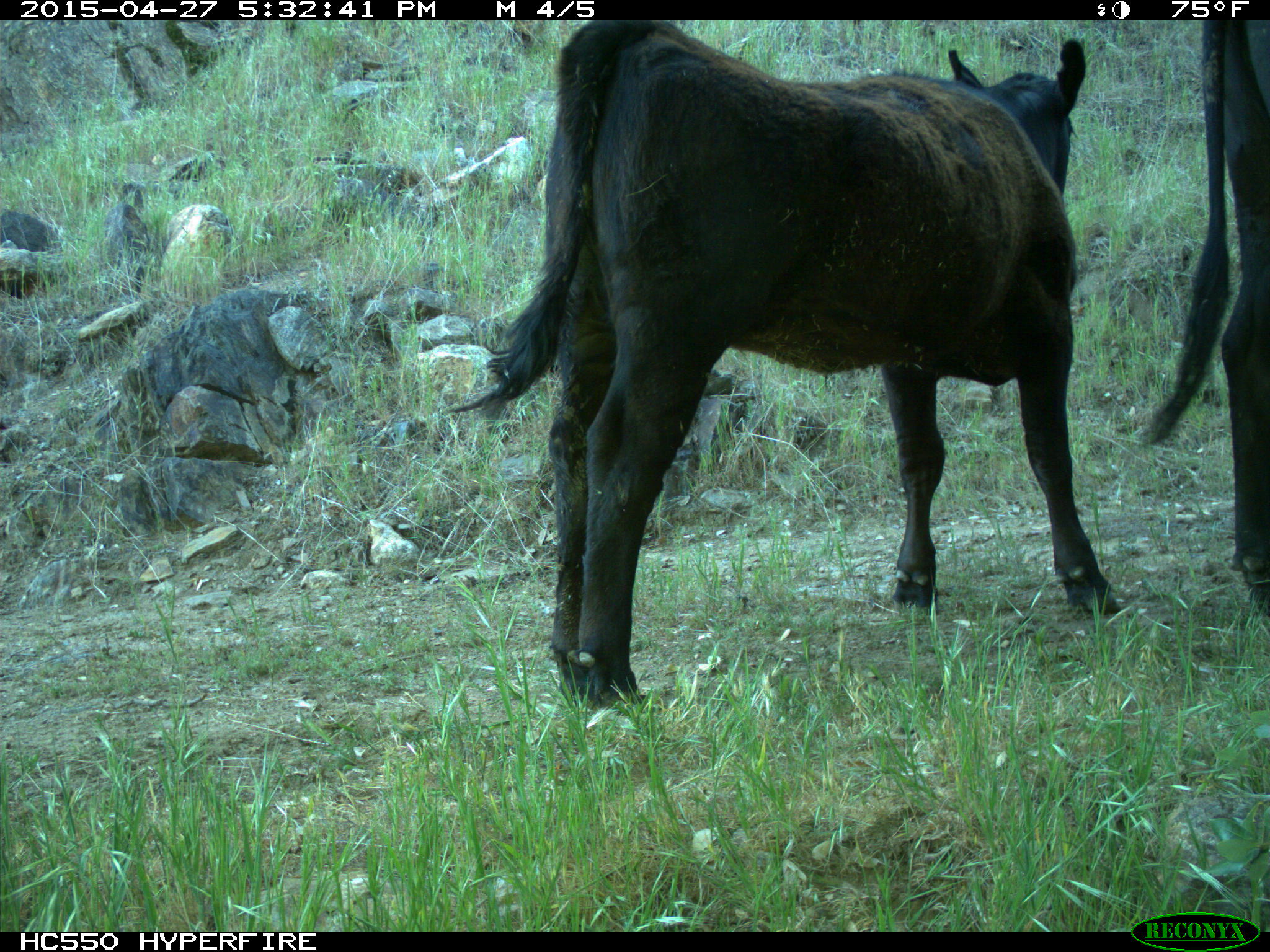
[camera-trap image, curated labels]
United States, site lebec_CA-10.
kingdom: Animalia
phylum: Chordata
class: Mammalia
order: Artiodactyla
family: Bovidae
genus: Bos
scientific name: Bos taurus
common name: domestic cow